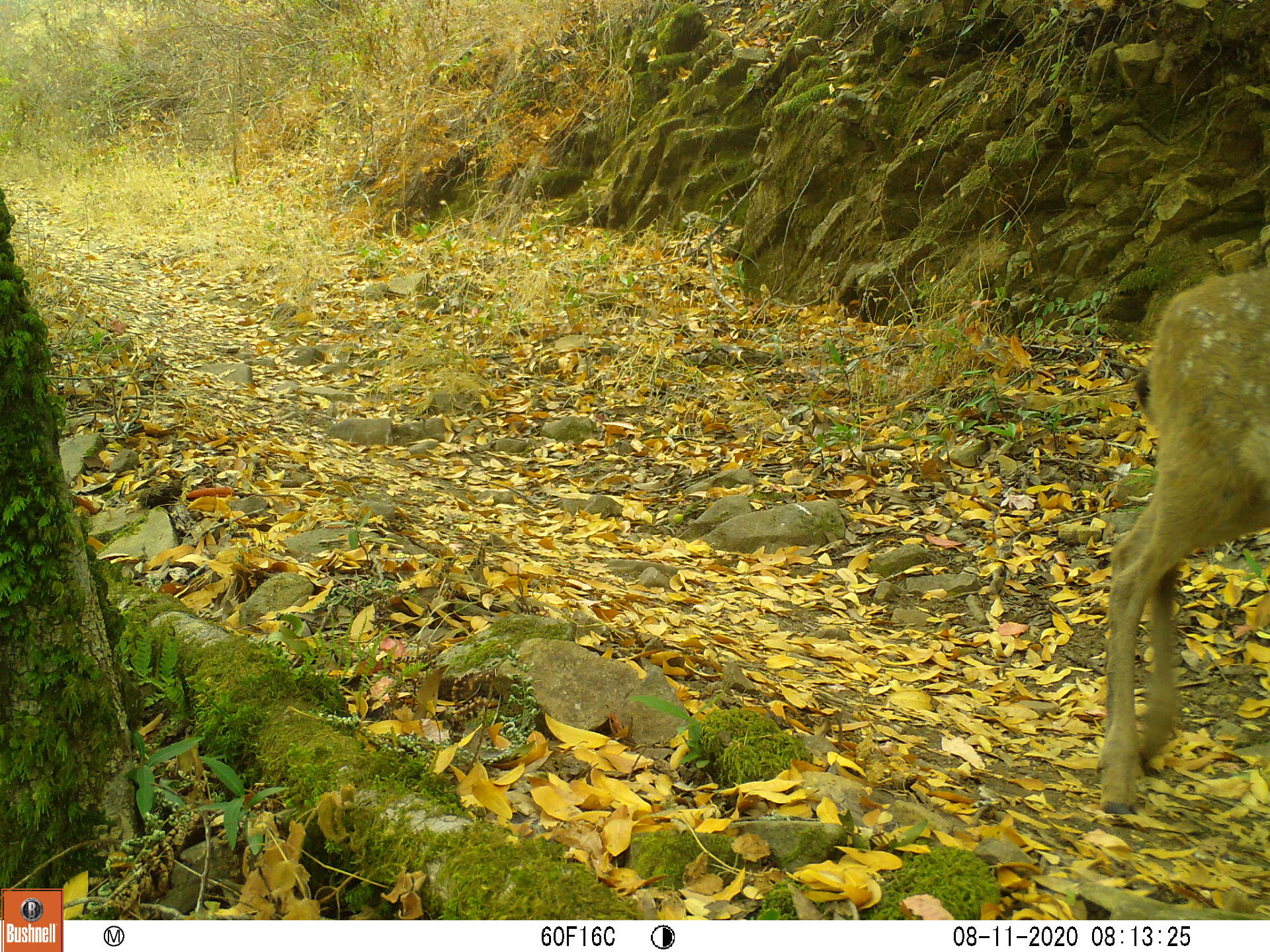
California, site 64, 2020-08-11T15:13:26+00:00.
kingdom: Animalia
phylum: Chordata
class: Mammalia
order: Artiodactyla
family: Cervidae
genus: Odocoileus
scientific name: Odocoileus hemionus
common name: mule deer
Mule deer (Odocoileus hemionus).